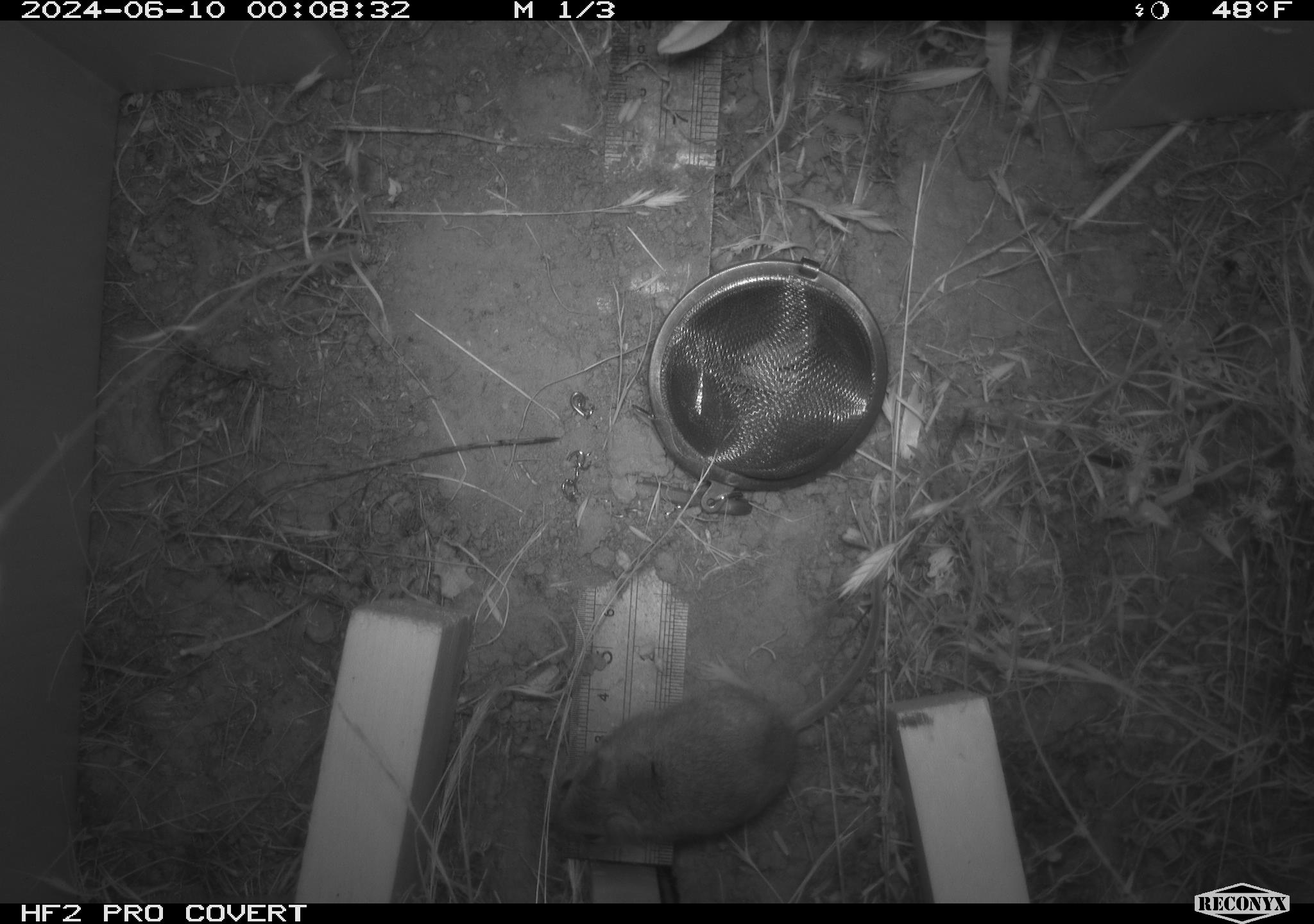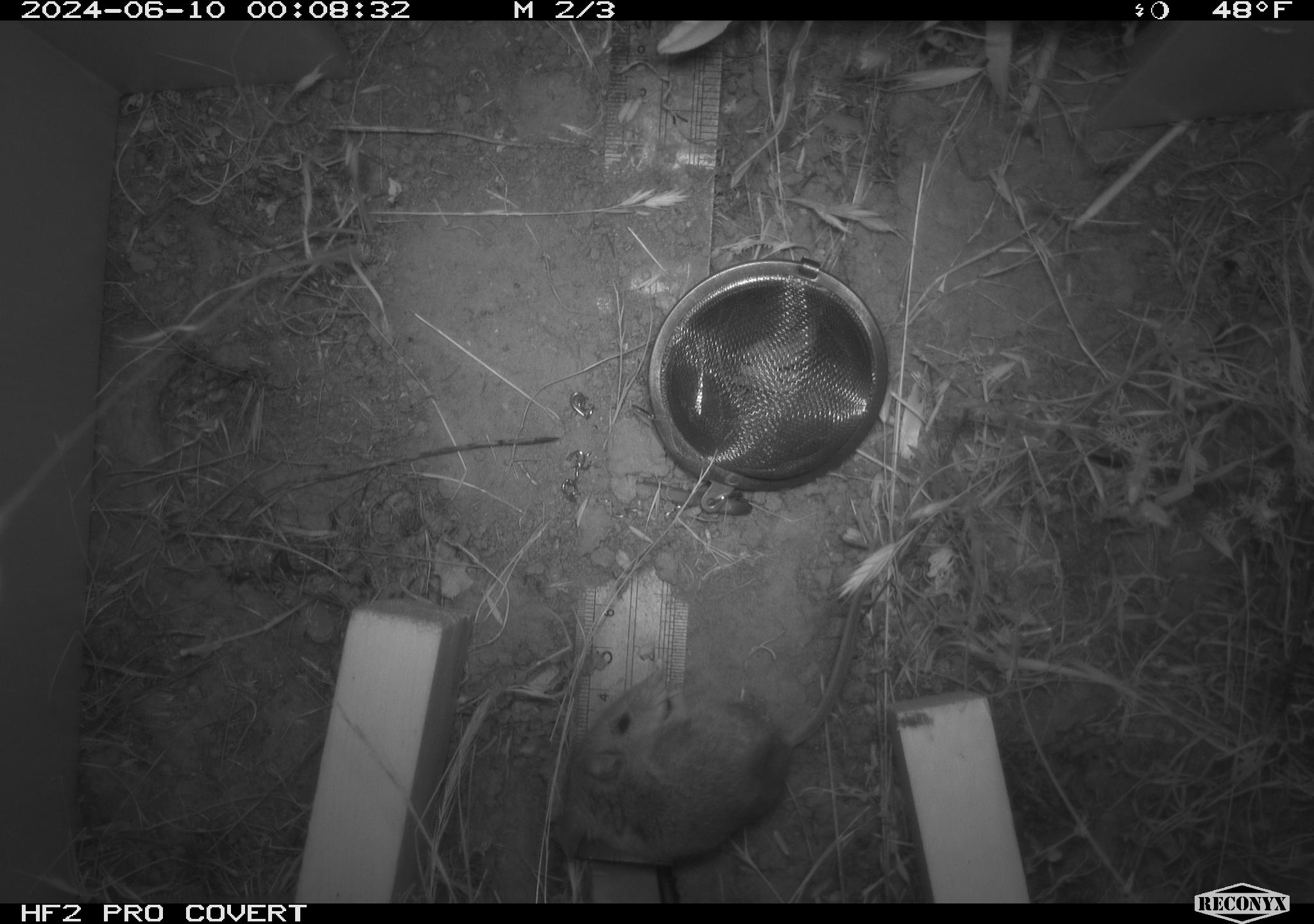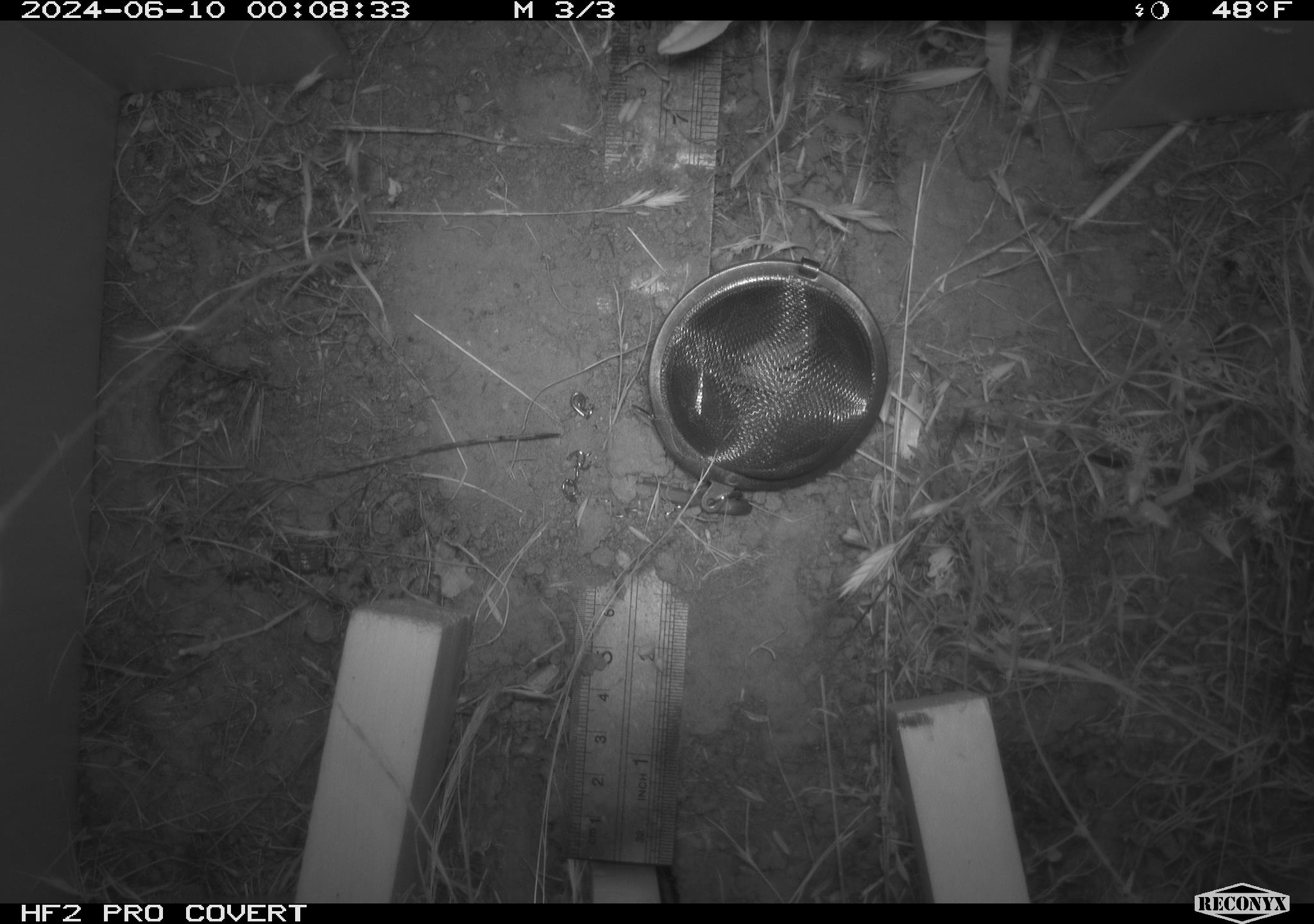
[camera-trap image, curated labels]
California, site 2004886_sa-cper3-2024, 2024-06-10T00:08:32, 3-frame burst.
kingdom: Animalia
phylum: Chordata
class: Mammalia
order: Rodentia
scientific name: Rodentia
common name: rodent